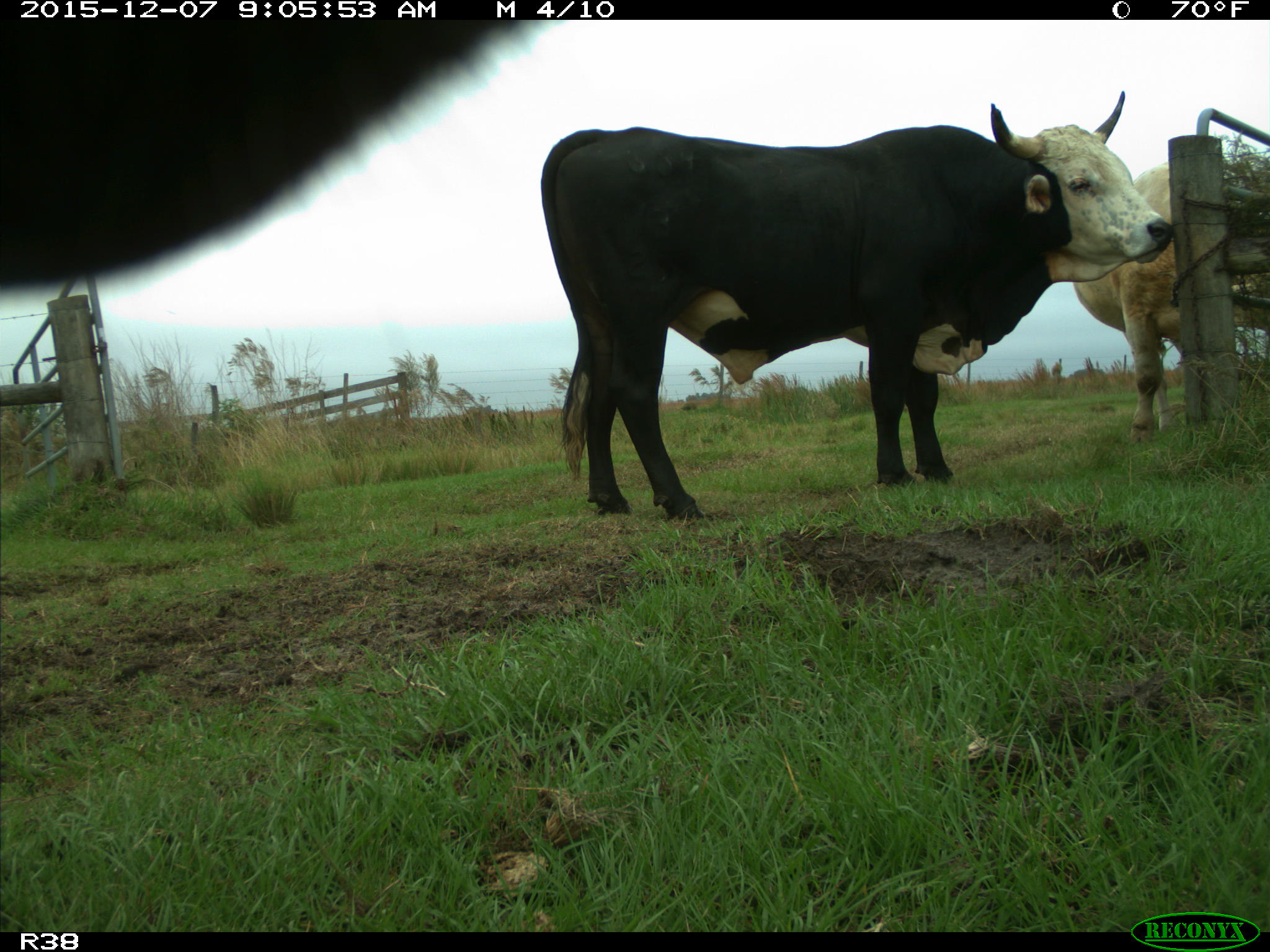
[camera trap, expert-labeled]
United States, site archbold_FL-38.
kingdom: Animalia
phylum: Chordata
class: Mammalia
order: Artiodactyla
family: Bovidae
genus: Bos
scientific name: Bos taurus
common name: domestic cow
Bos taurus (domestic cow).